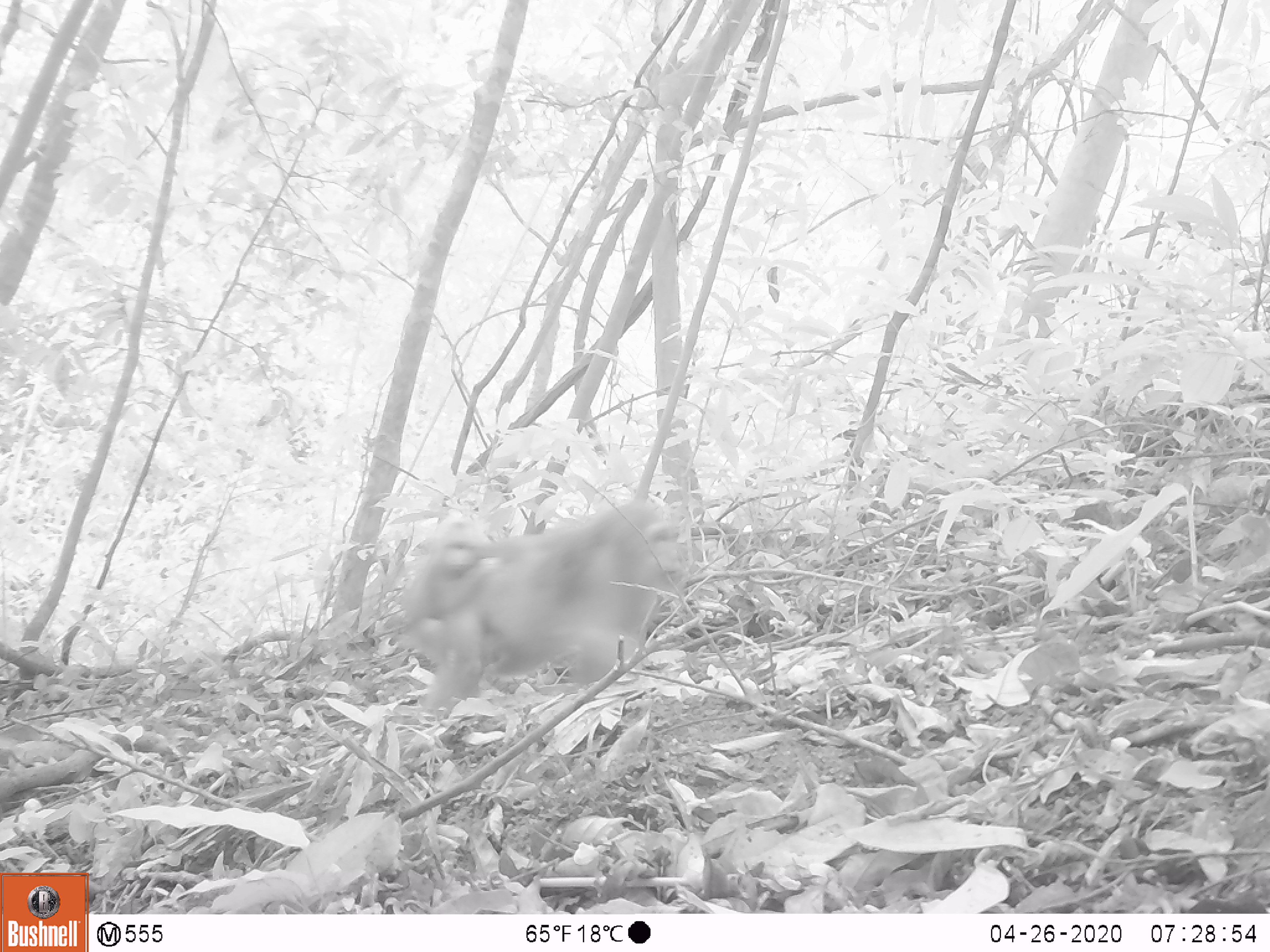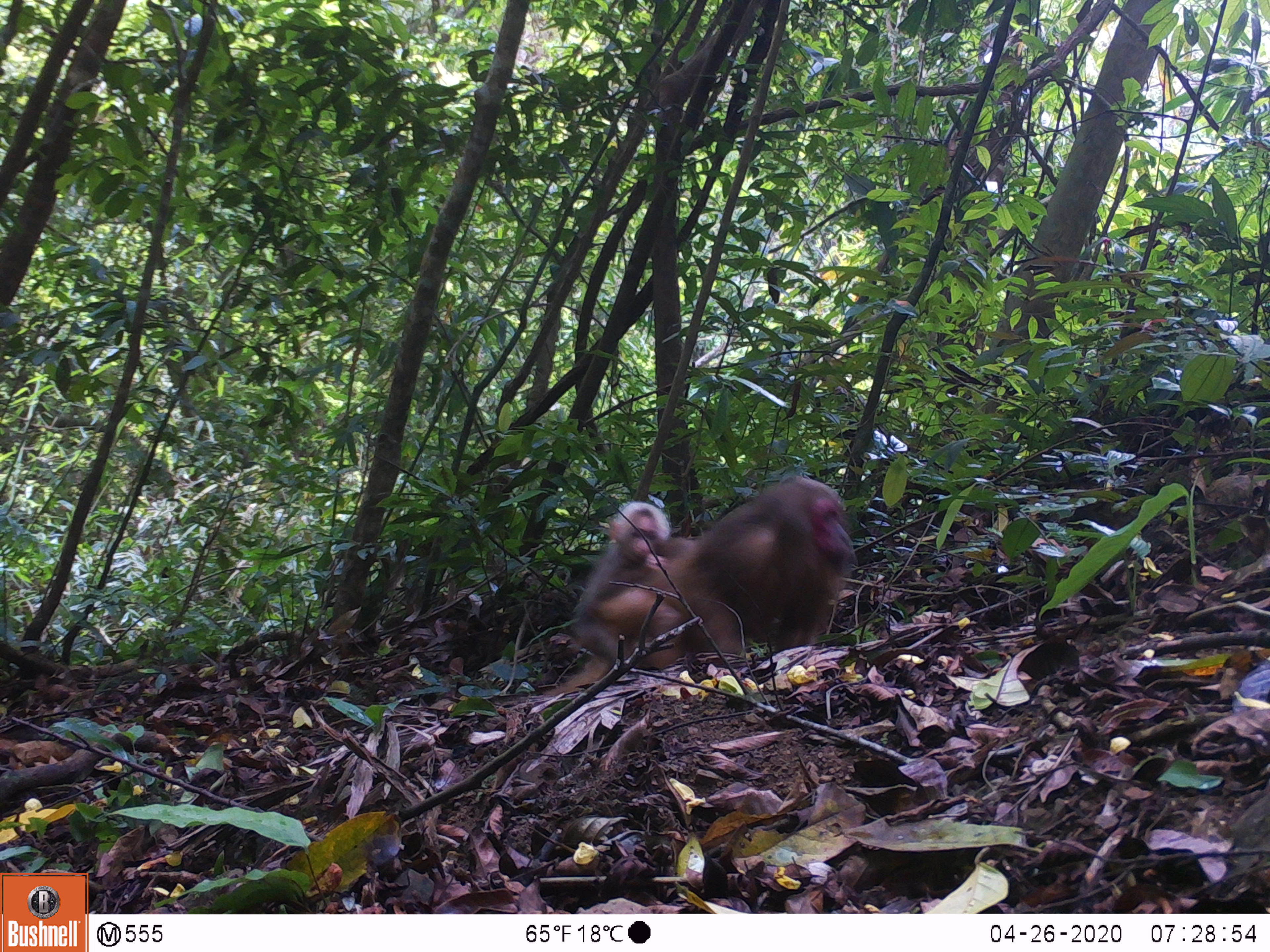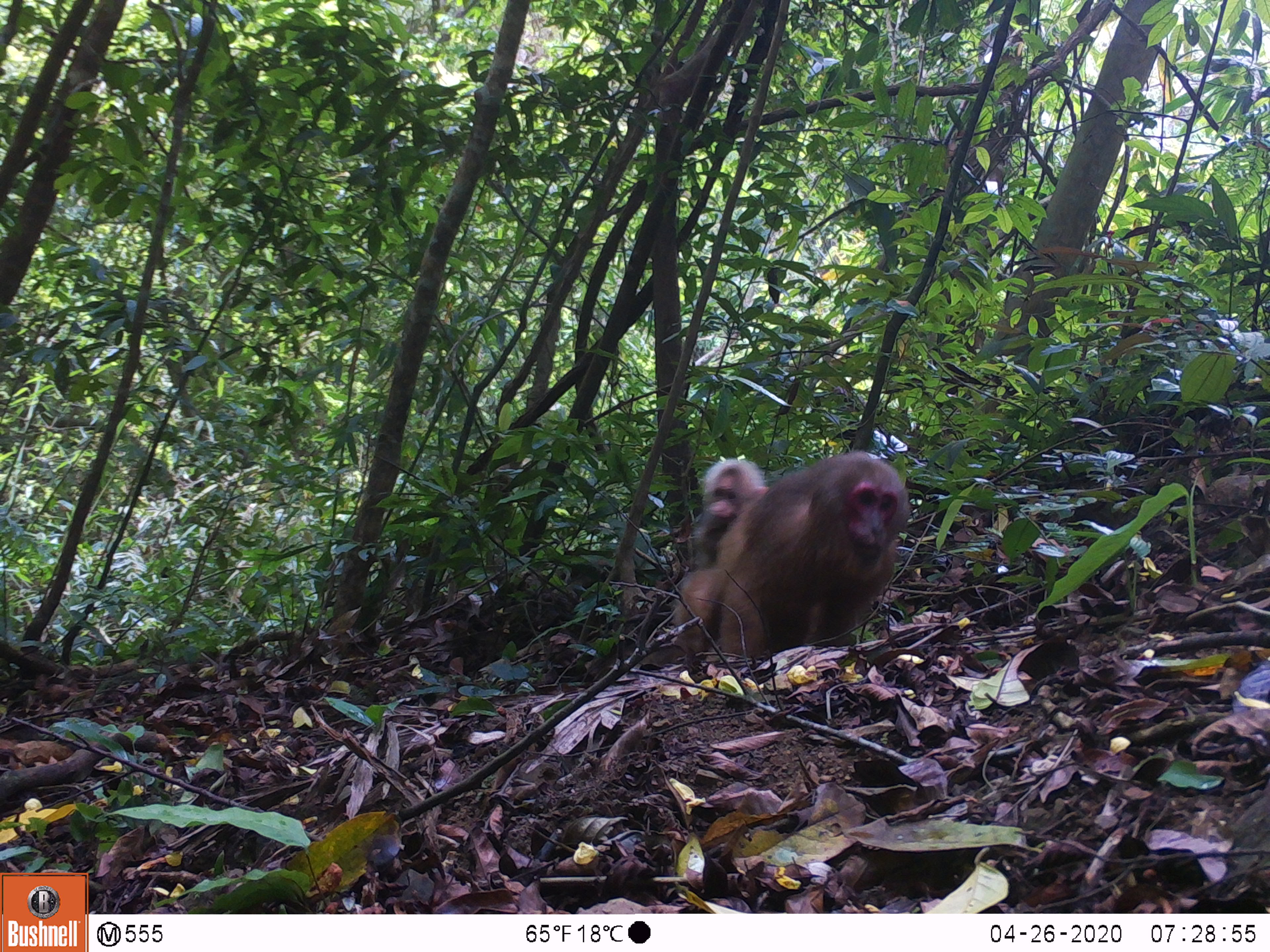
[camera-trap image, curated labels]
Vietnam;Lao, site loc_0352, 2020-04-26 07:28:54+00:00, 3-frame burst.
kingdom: Animalia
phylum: Chordata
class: Mammalia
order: Primates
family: Cercopithecidae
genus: Macaca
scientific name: Macaca arctoides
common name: stump-tailed macaque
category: stump tailed macaque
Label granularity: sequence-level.